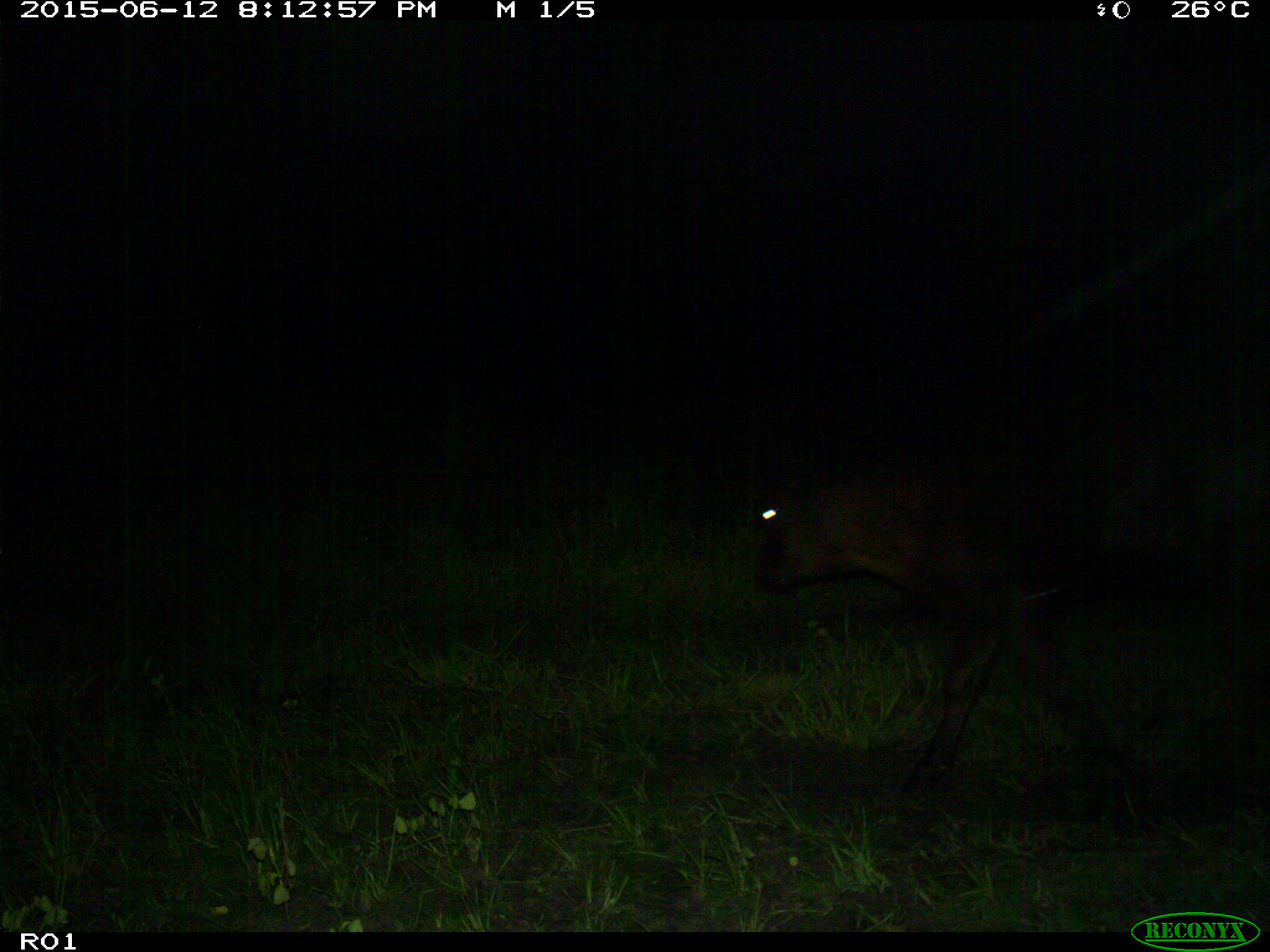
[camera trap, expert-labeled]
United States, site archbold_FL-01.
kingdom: Animalia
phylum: Chordata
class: Mammalia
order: Artiodactyla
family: Bovidae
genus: Bos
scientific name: Bos taurus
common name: domestic cow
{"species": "Bos taurus (domestic cow)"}